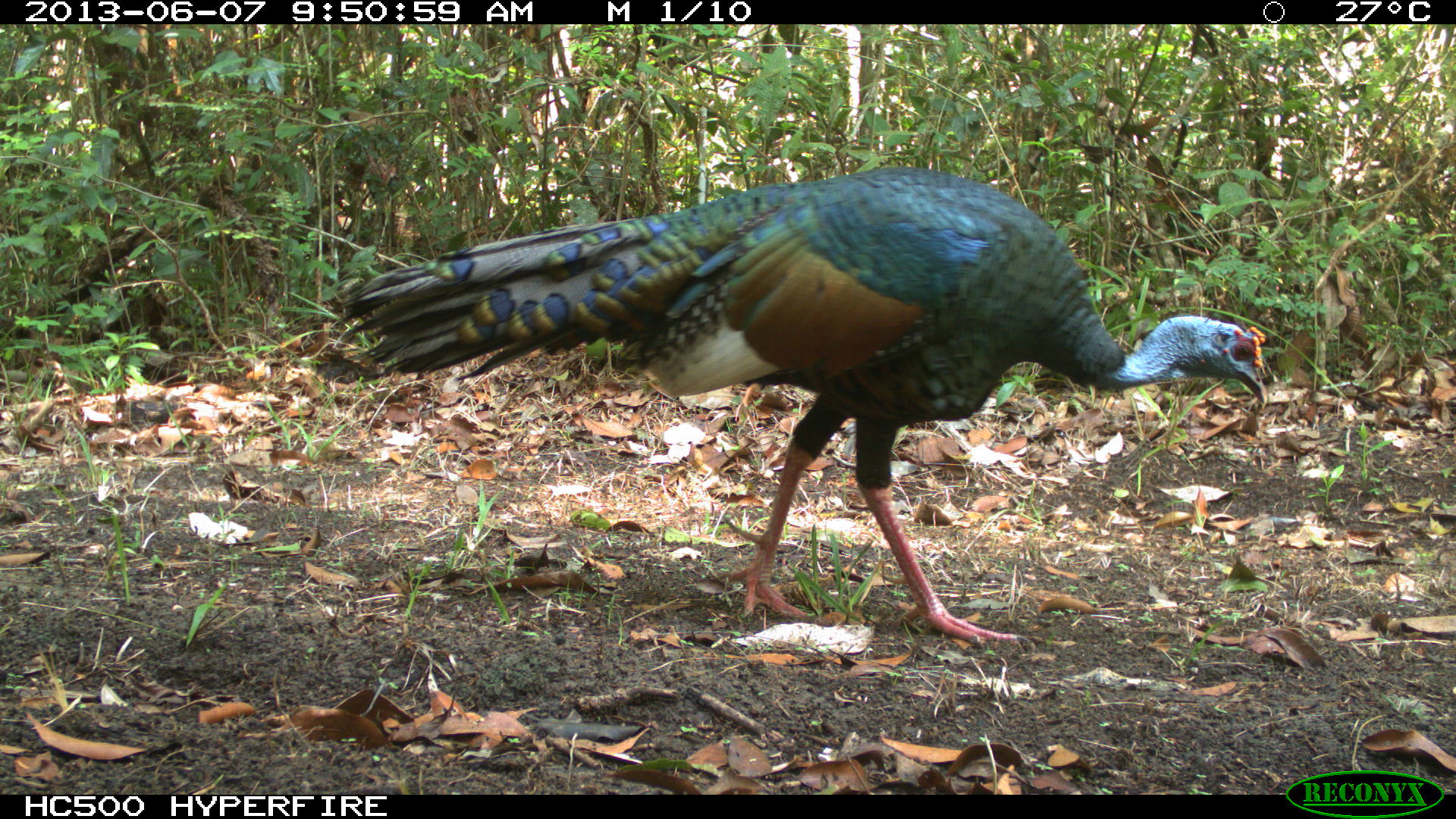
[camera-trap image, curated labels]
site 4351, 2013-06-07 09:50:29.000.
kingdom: Animalia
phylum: Chordata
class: Aves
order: Galliformes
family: Phasianidae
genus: Meleagris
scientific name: Meleagris ocellata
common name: ocellated turkey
Meleagris ocellata (ocellated turkey), count 1, sex male.